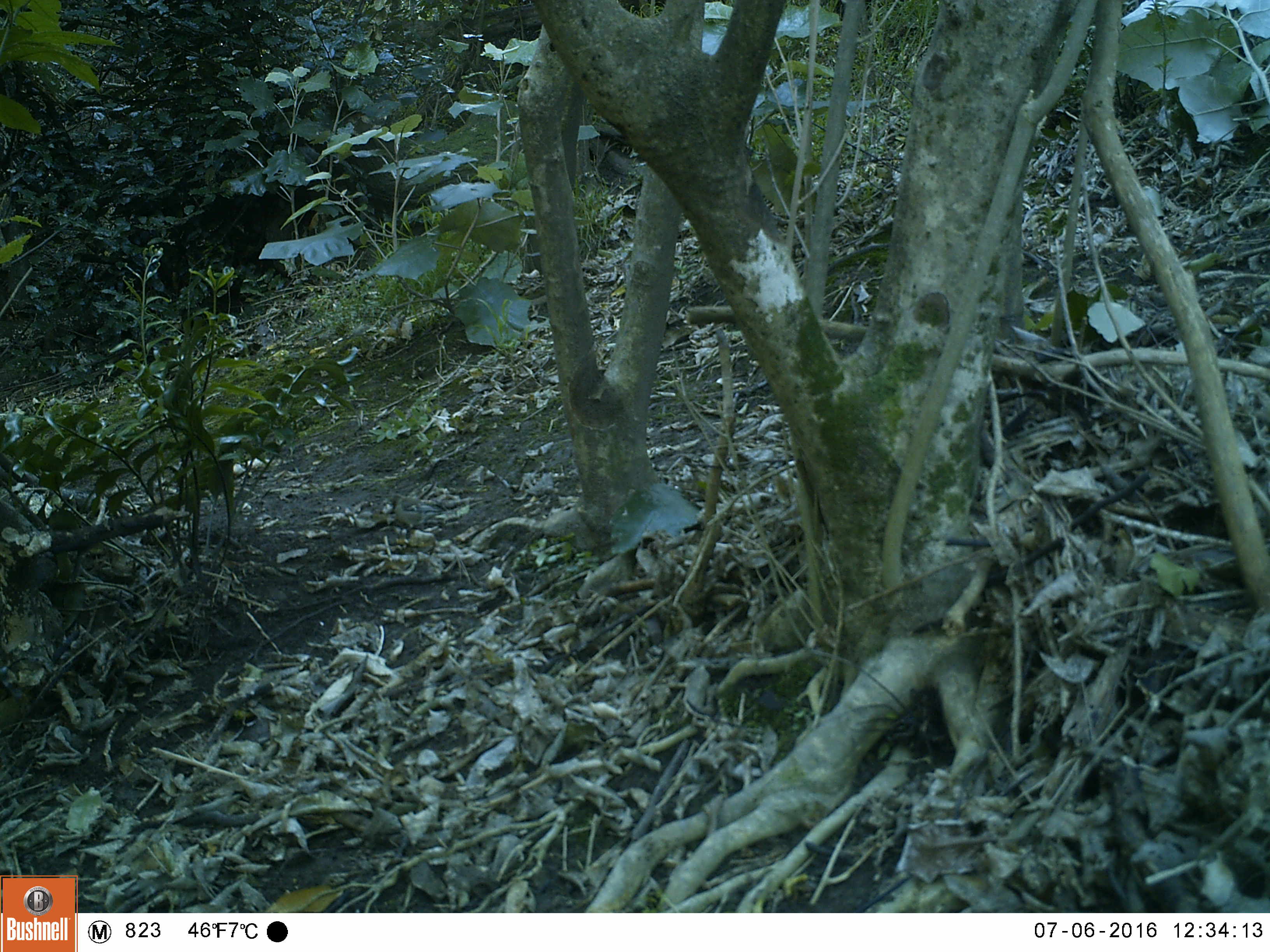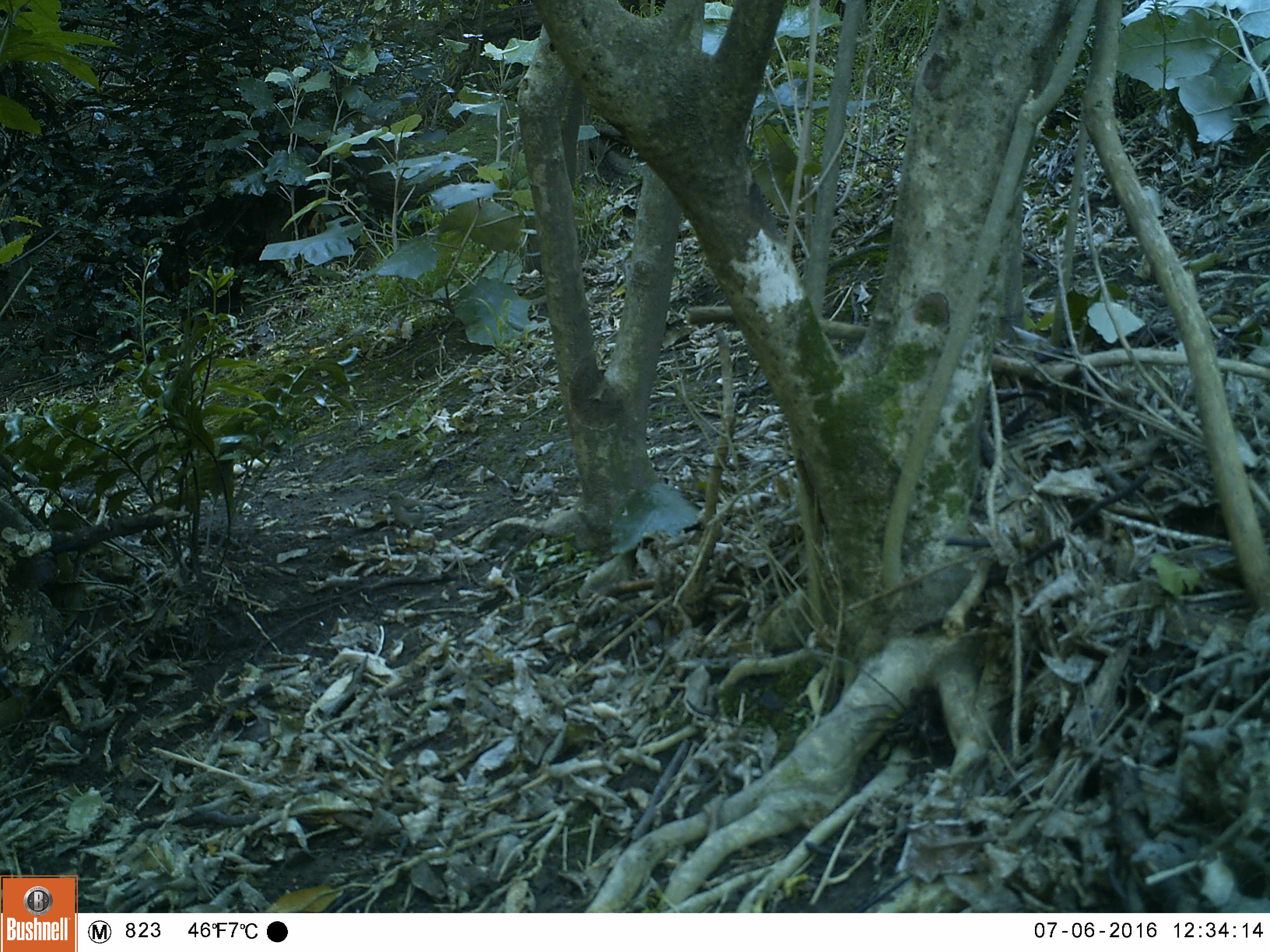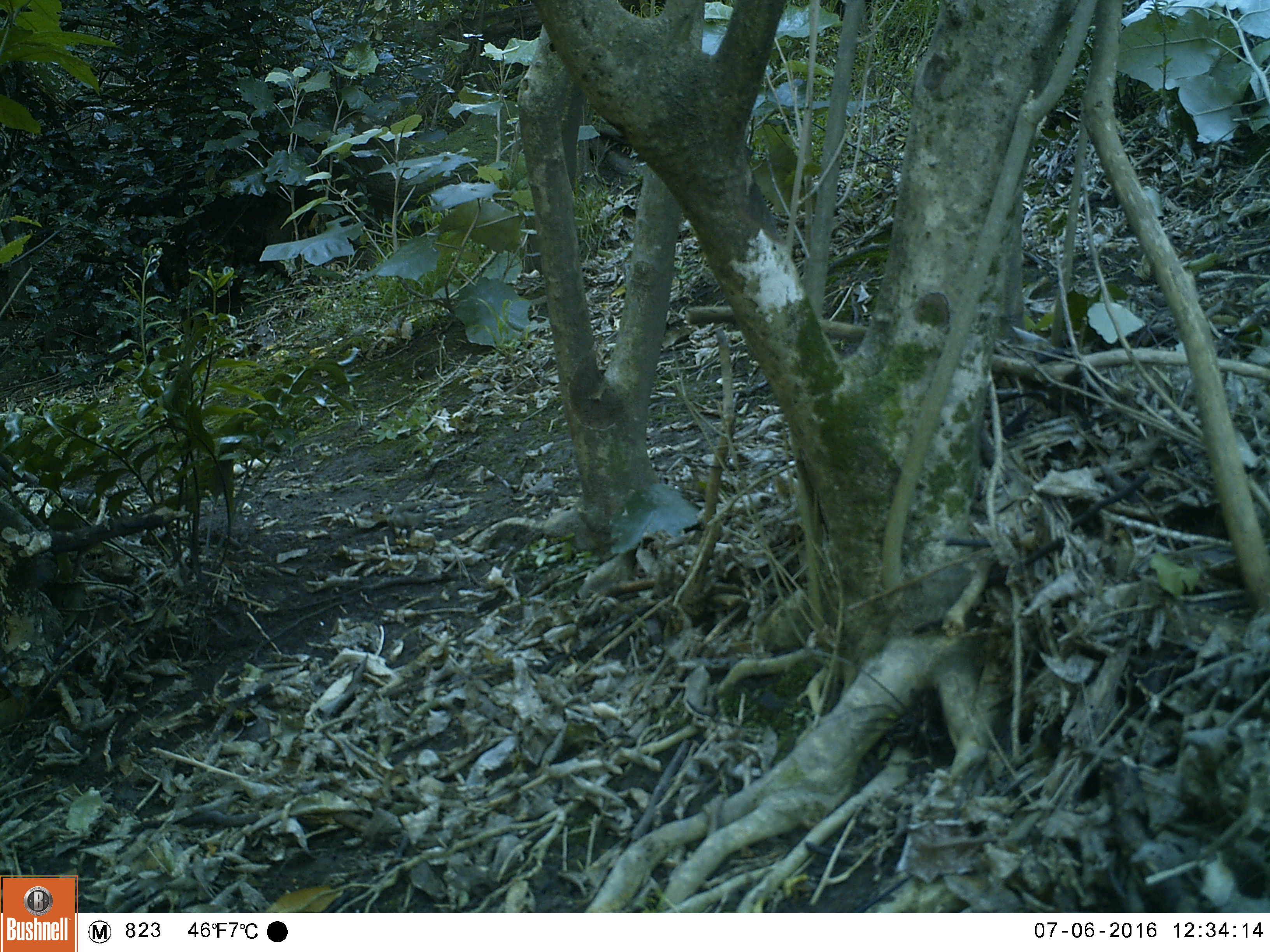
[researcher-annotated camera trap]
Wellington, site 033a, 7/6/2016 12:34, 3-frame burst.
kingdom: Animalia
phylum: Chordata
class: Aves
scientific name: Aves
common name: bird